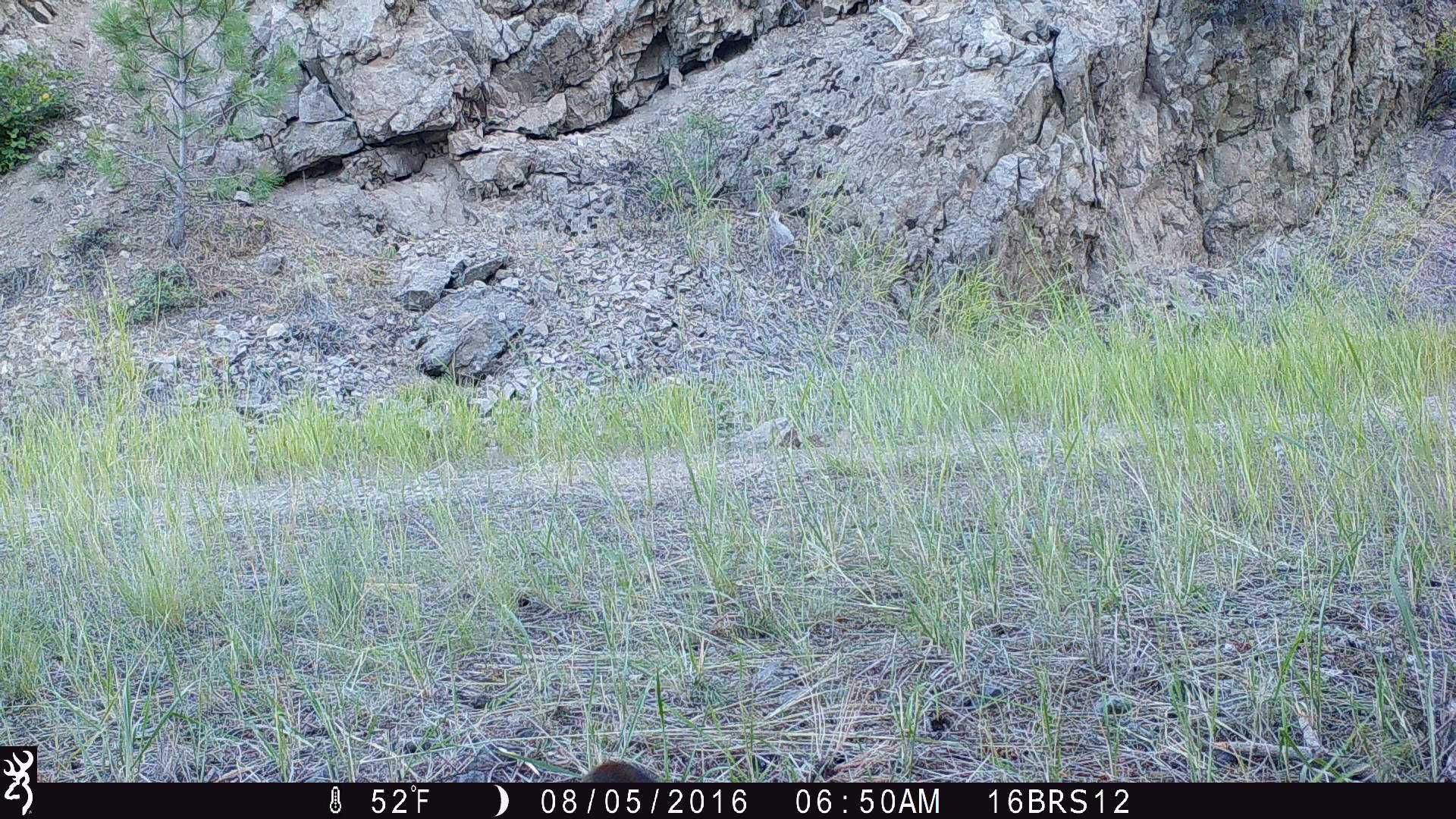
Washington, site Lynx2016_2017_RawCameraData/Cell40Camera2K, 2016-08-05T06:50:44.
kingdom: Animalia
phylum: Chordata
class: Mammalia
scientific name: Mammalia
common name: small mammal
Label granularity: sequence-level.